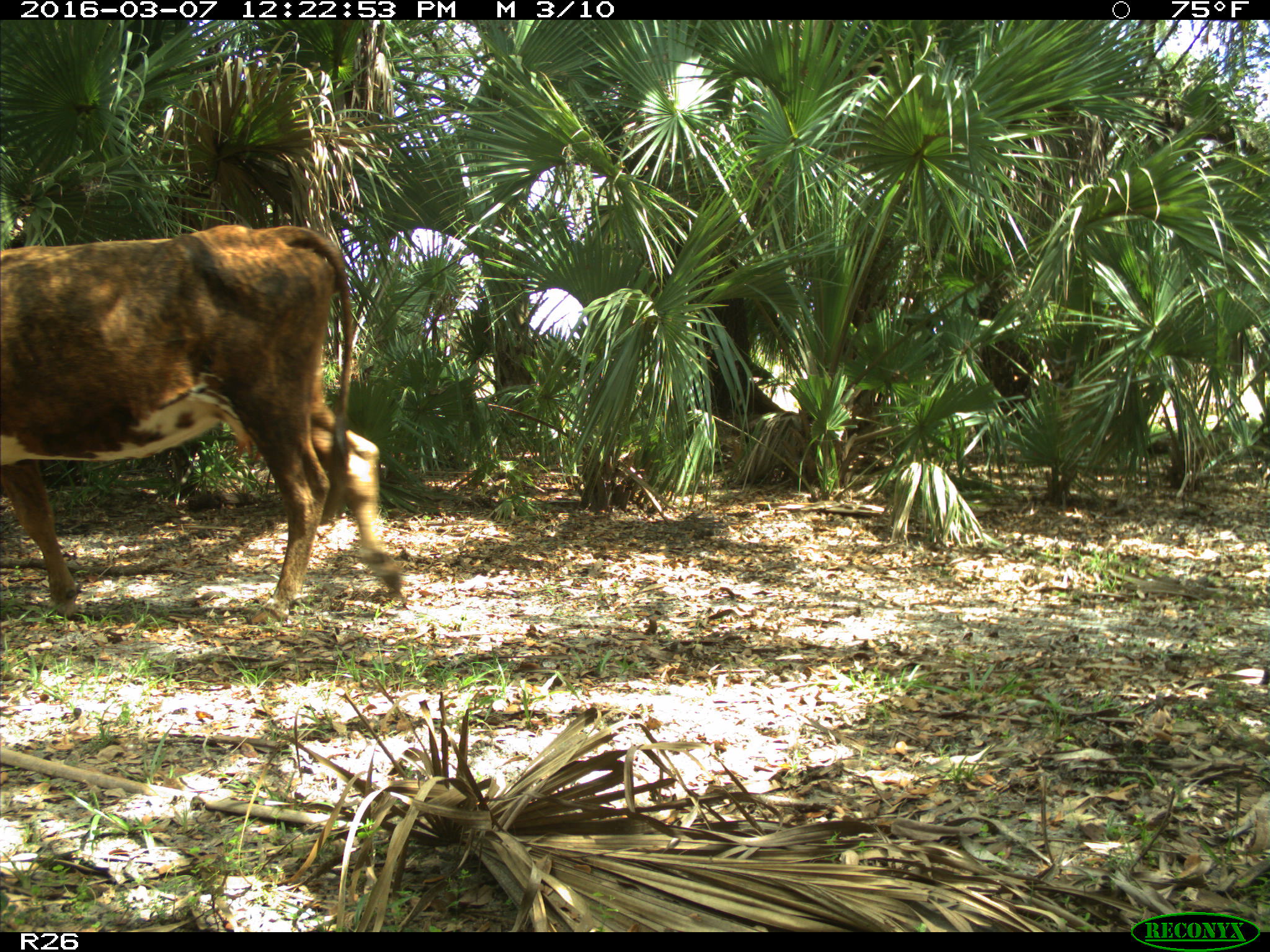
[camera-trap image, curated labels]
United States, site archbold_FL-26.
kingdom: Animalia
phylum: Chordata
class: Mammalia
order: Artiodactyla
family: Bovidae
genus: Bos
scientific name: Bos taurus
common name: domestic cow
Bos taurus (domestic cow).